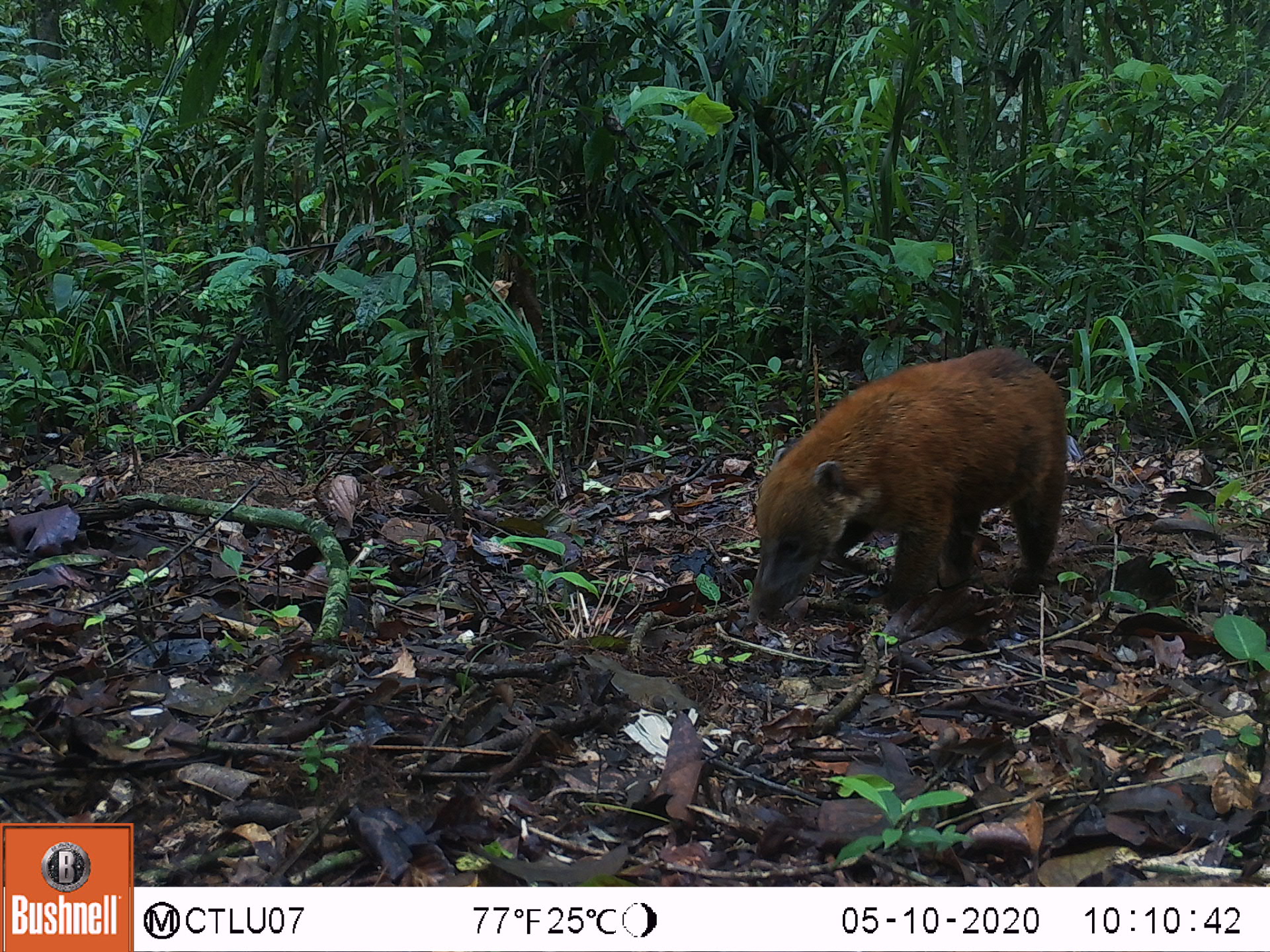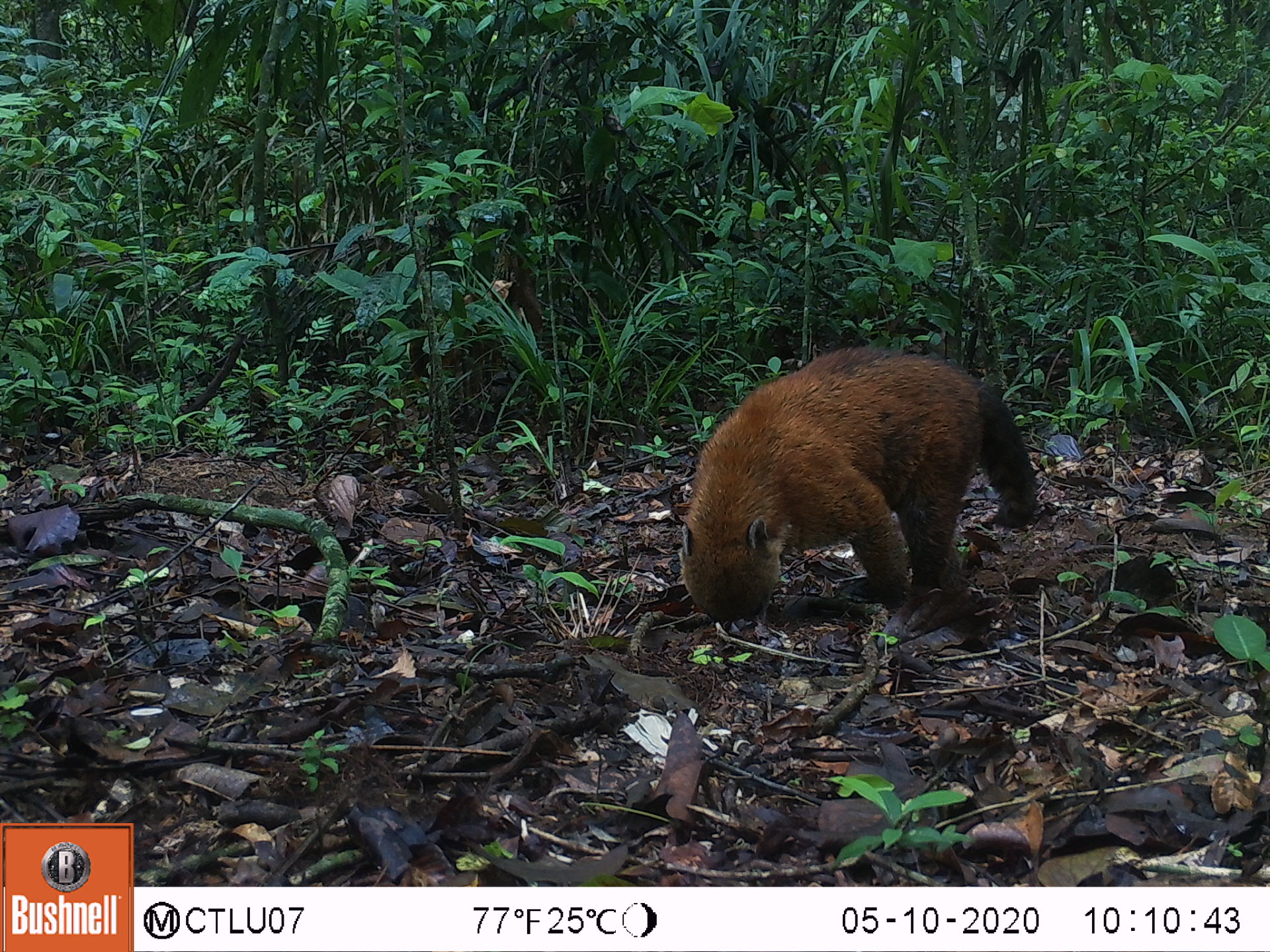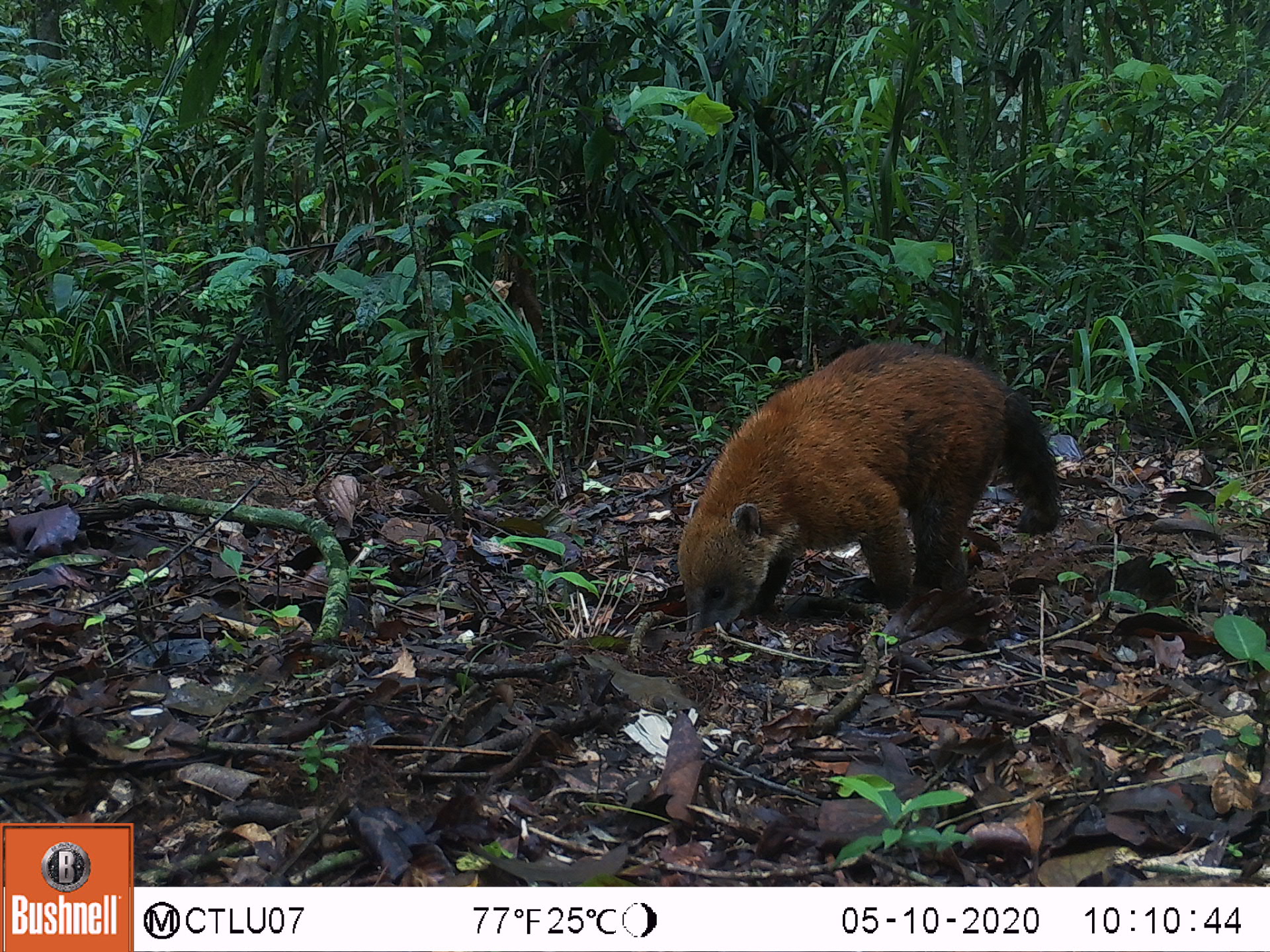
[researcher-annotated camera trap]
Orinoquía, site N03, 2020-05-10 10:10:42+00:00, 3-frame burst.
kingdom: Animalia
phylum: Chordata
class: Mammalia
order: Carnivora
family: Procyonidae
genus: Nasua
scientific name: Nasua nasua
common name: south american coati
South american coati (Nasua nasua).